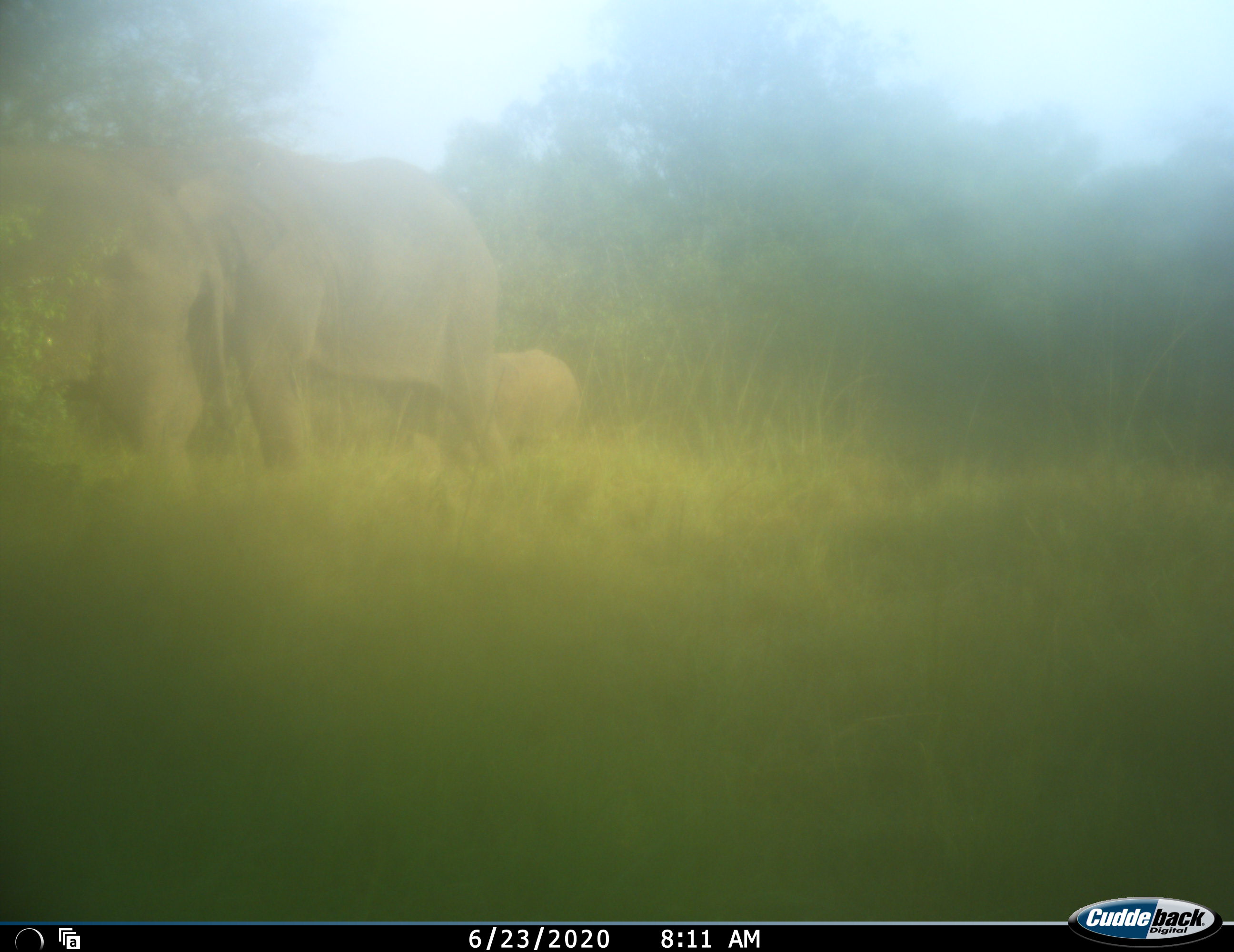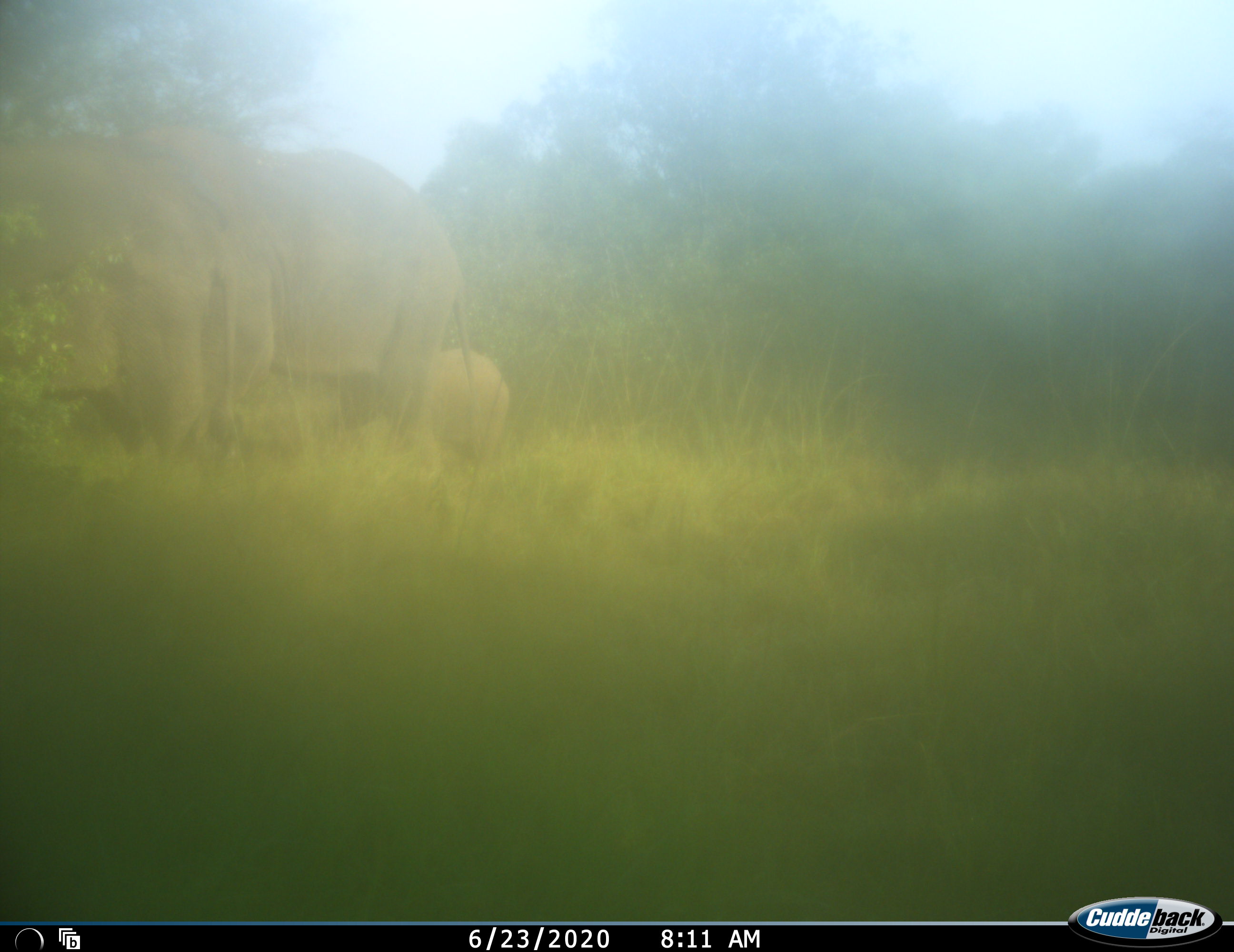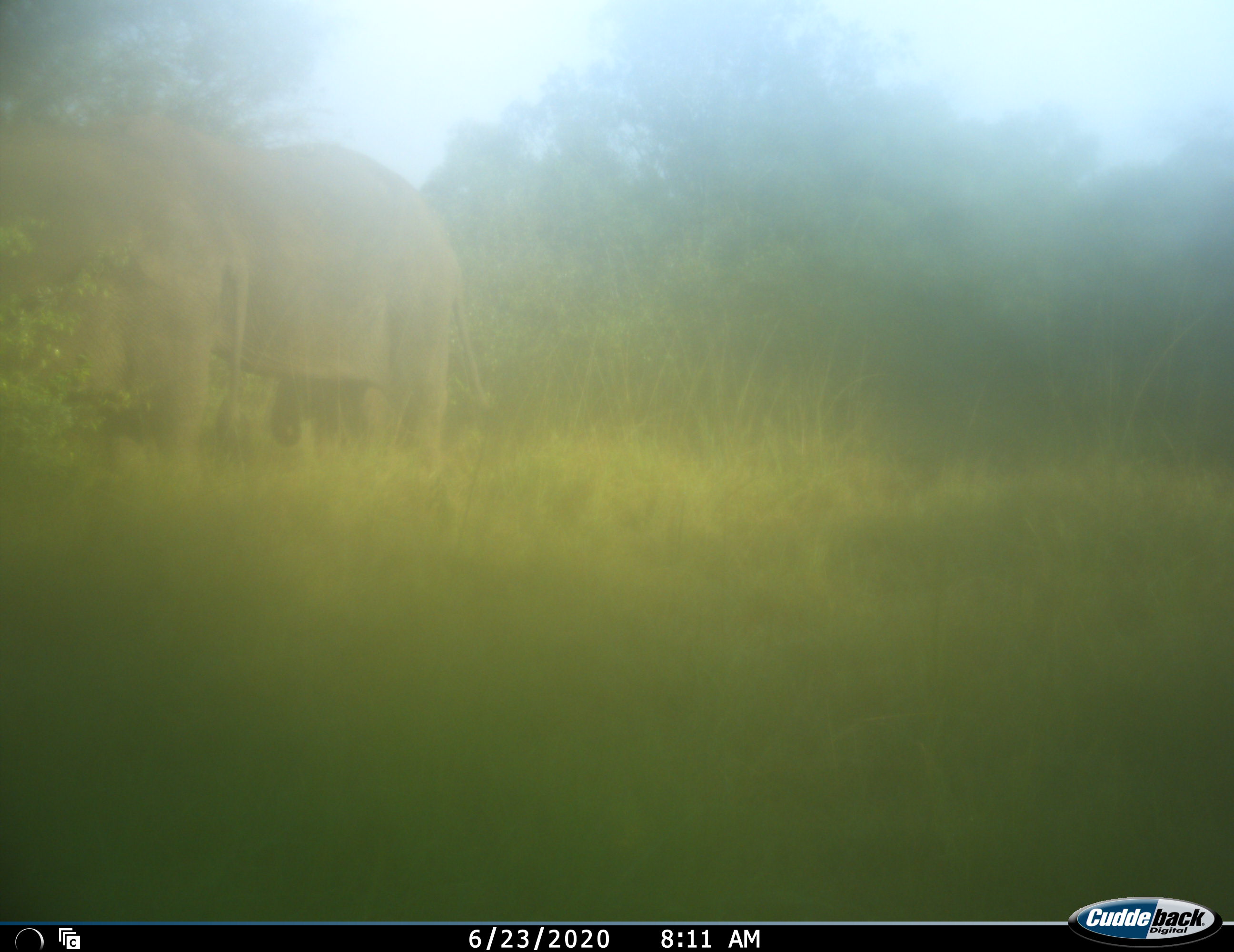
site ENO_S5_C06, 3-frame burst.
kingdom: Animalia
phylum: Chordata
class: Mammalia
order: Proboscidea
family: Elephantidae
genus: Loxodonta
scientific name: Loxodonta africana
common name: african bush elephant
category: elephant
Elephant (african bush elephant) (Loxodonta africana), count 2. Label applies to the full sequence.